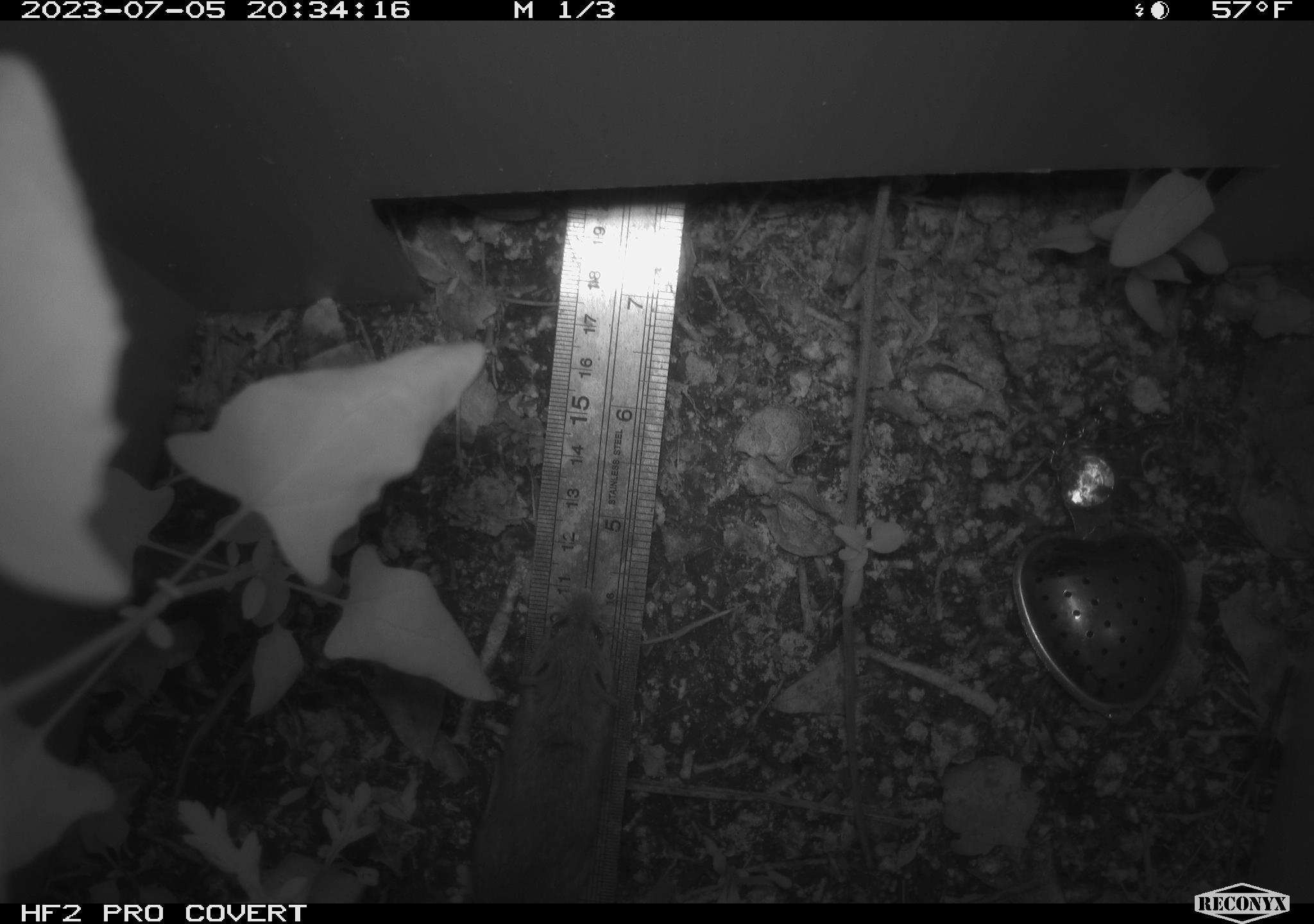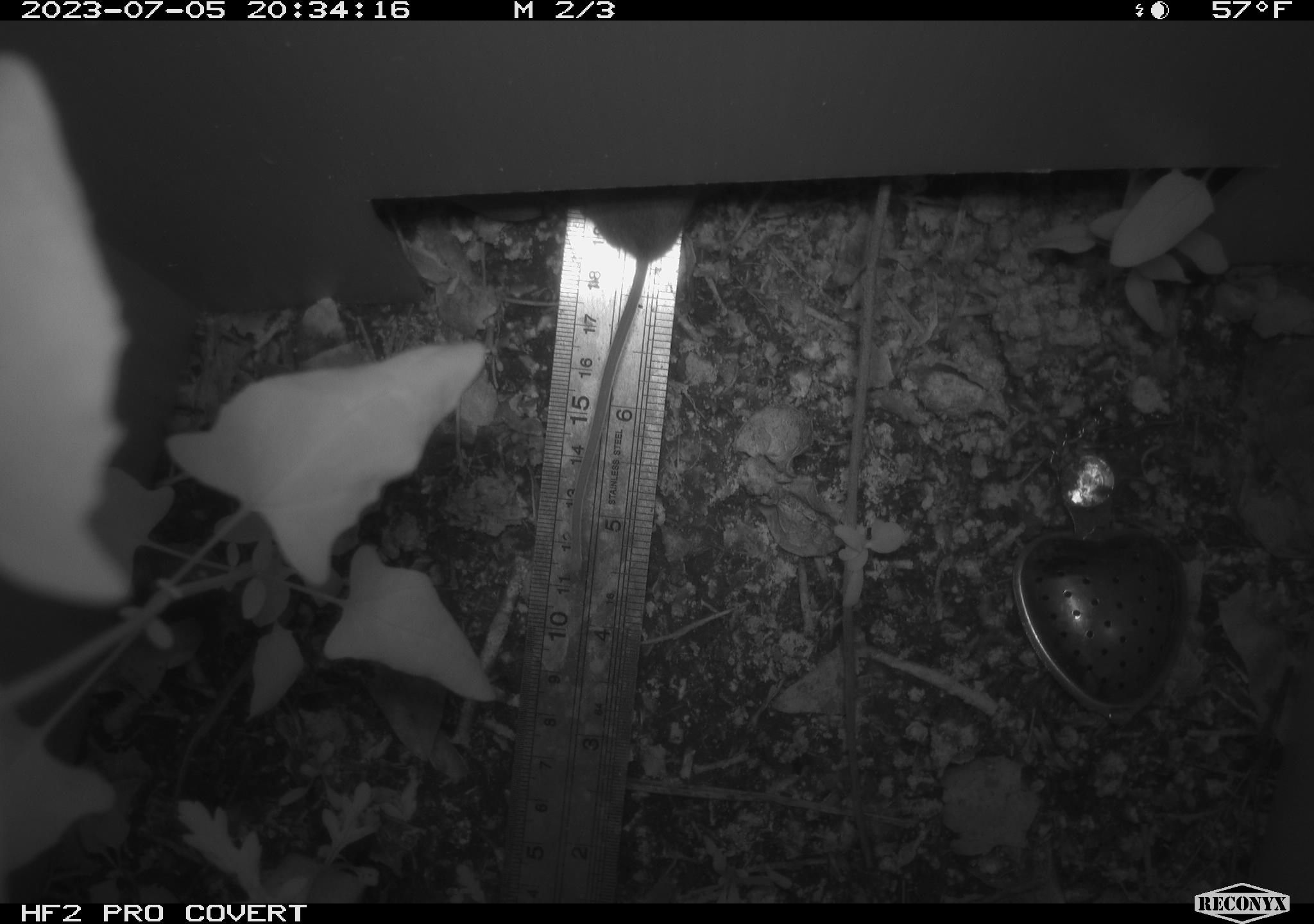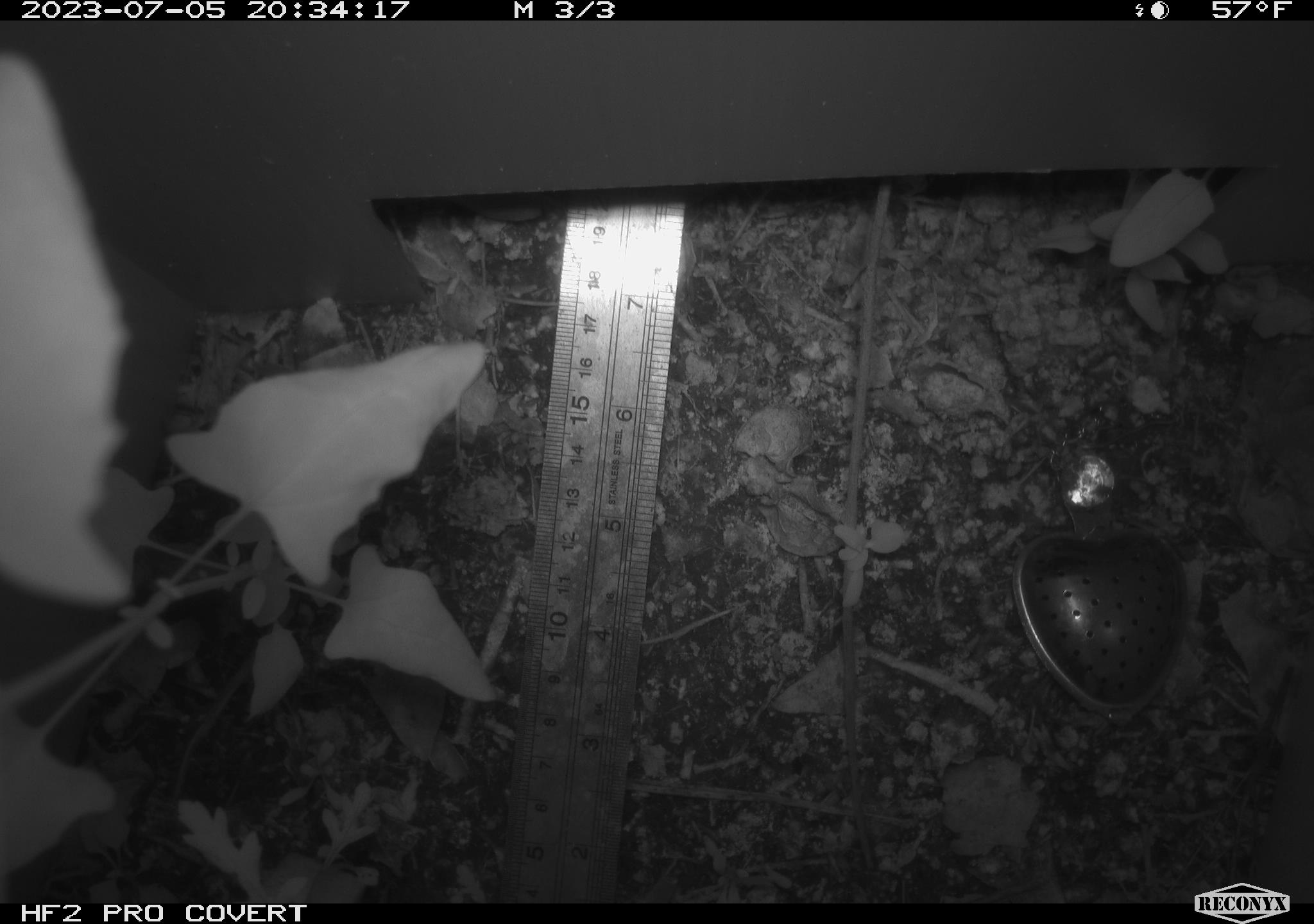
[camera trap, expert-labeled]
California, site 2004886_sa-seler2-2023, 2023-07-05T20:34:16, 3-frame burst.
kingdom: Animalia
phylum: Chordata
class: Mammalia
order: Rodentia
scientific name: Rodentia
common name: mouse species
Mouse species (Rodentia).